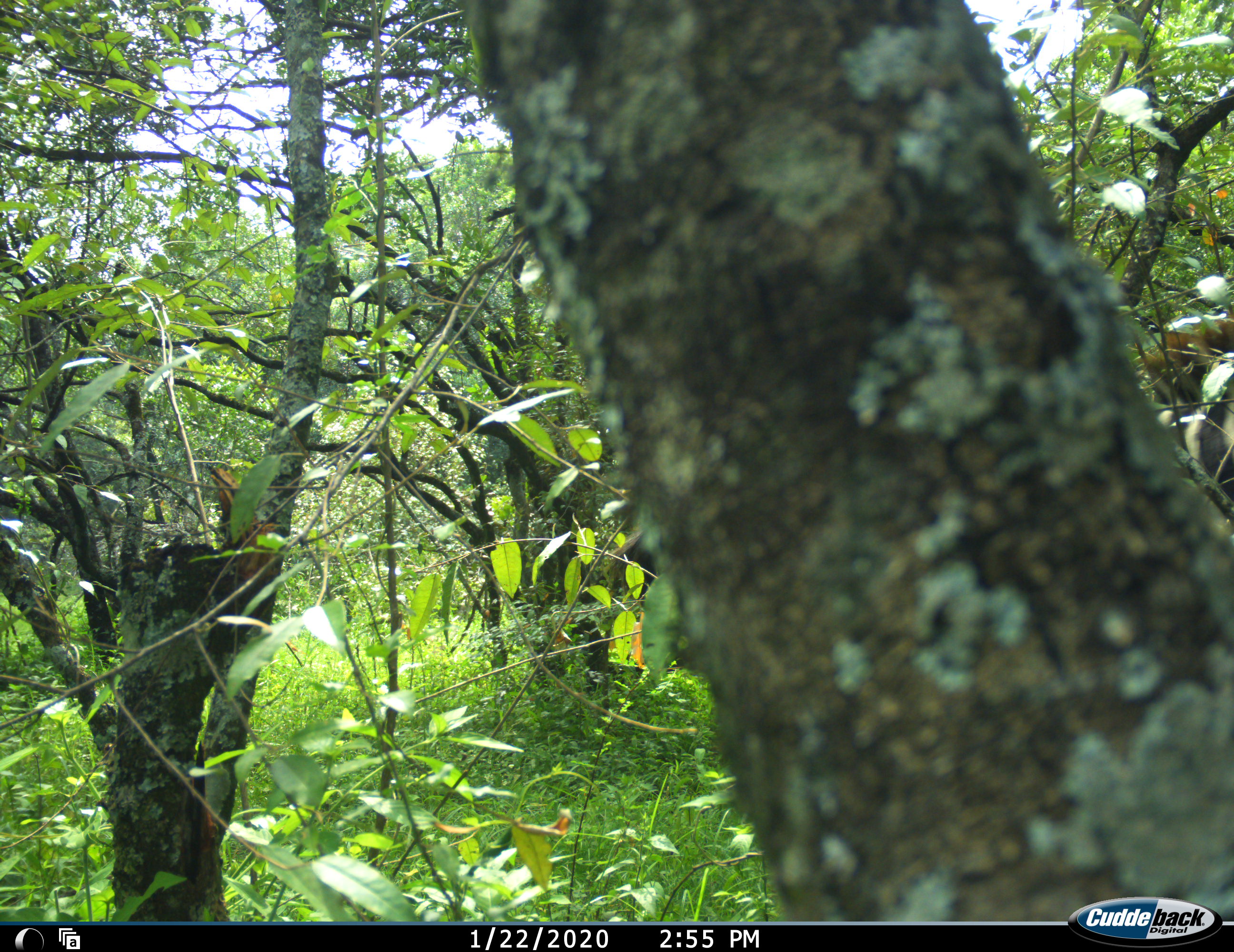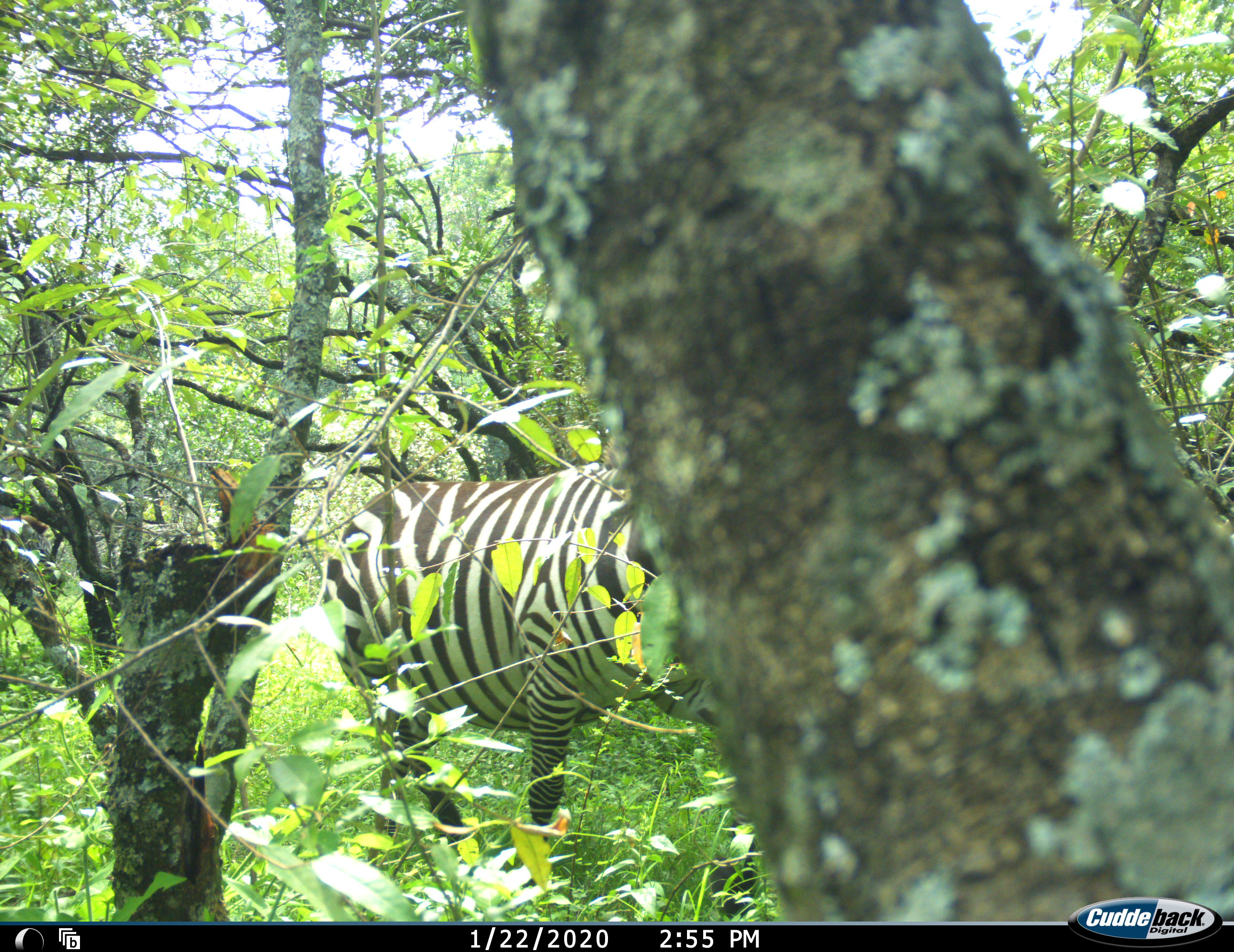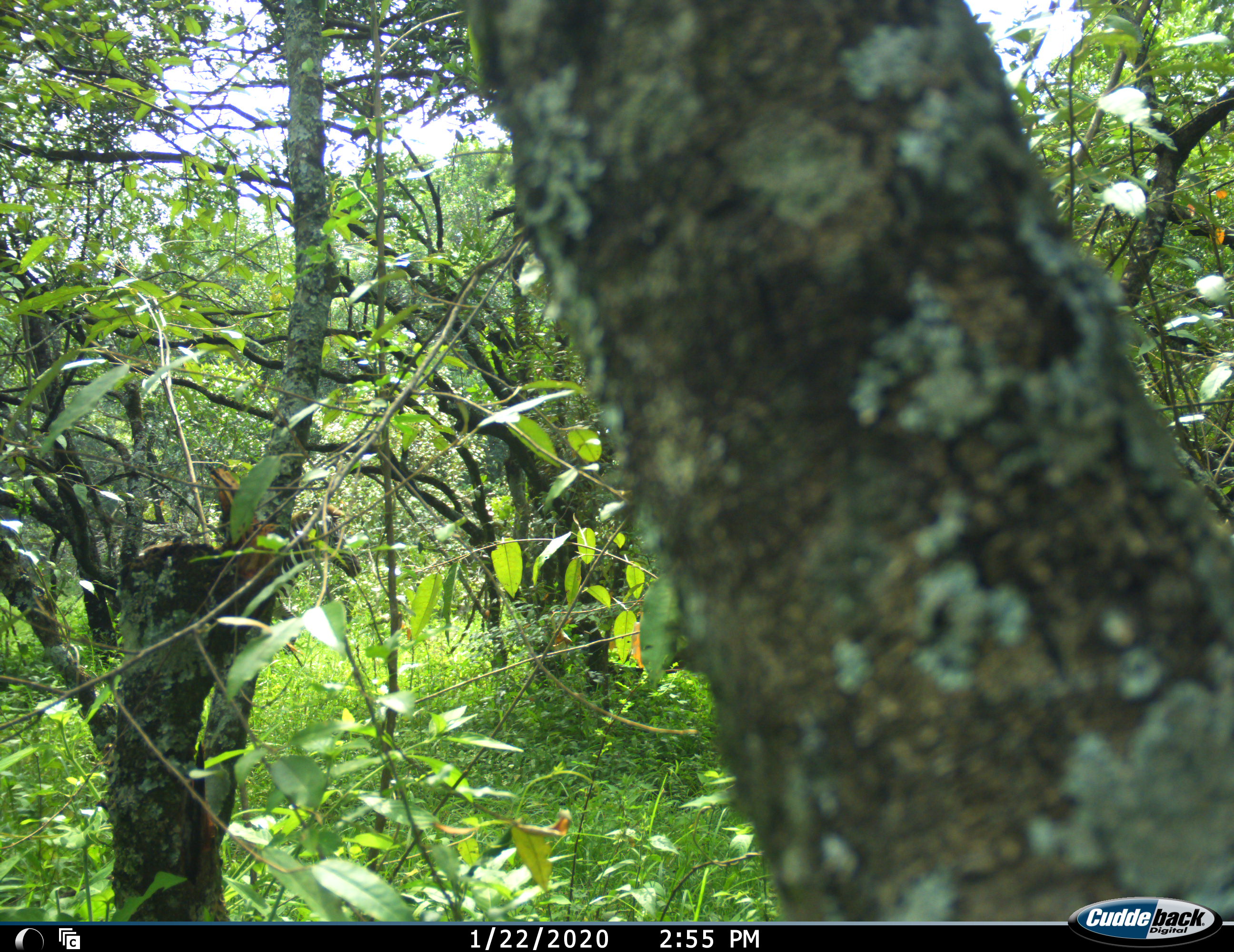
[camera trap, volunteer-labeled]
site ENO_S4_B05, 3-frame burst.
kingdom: Animalia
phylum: Chordata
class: Mammalia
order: Perissodactyla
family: Equidae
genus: Equus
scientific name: Equus quagga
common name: plains zebra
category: zebraplains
Zebraplains (plains zebra) (Equus quagga), count 1. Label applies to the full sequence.